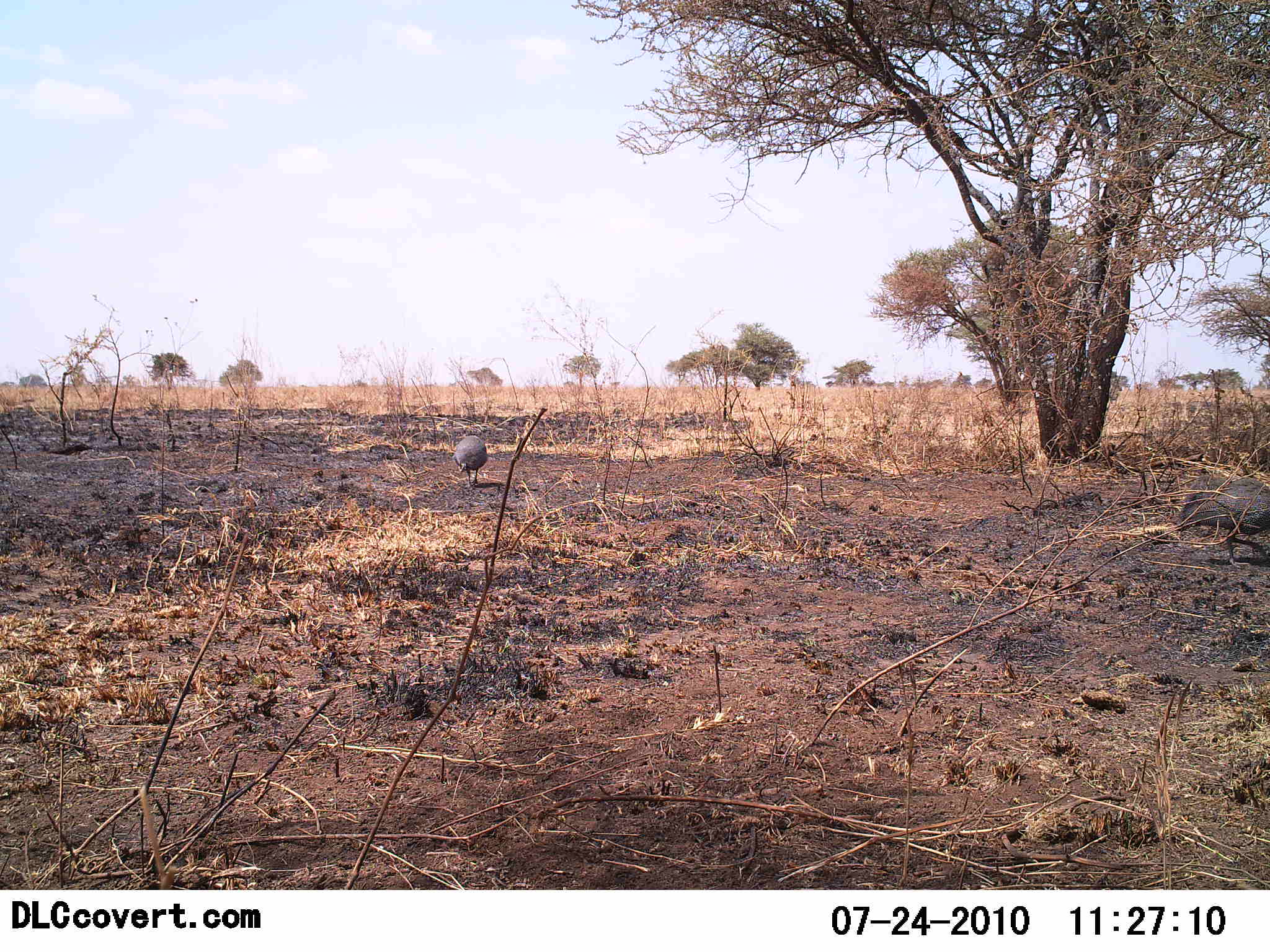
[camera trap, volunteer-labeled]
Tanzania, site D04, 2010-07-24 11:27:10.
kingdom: Animalia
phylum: Chordata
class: Aves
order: Galliformes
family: Numididae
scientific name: Numididae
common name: guinea fowl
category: guineafowl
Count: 2.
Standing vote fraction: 25%.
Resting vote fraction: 6%.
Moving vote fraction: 56%.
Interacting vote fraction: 0%.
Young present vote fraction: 0%.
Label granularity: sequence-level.